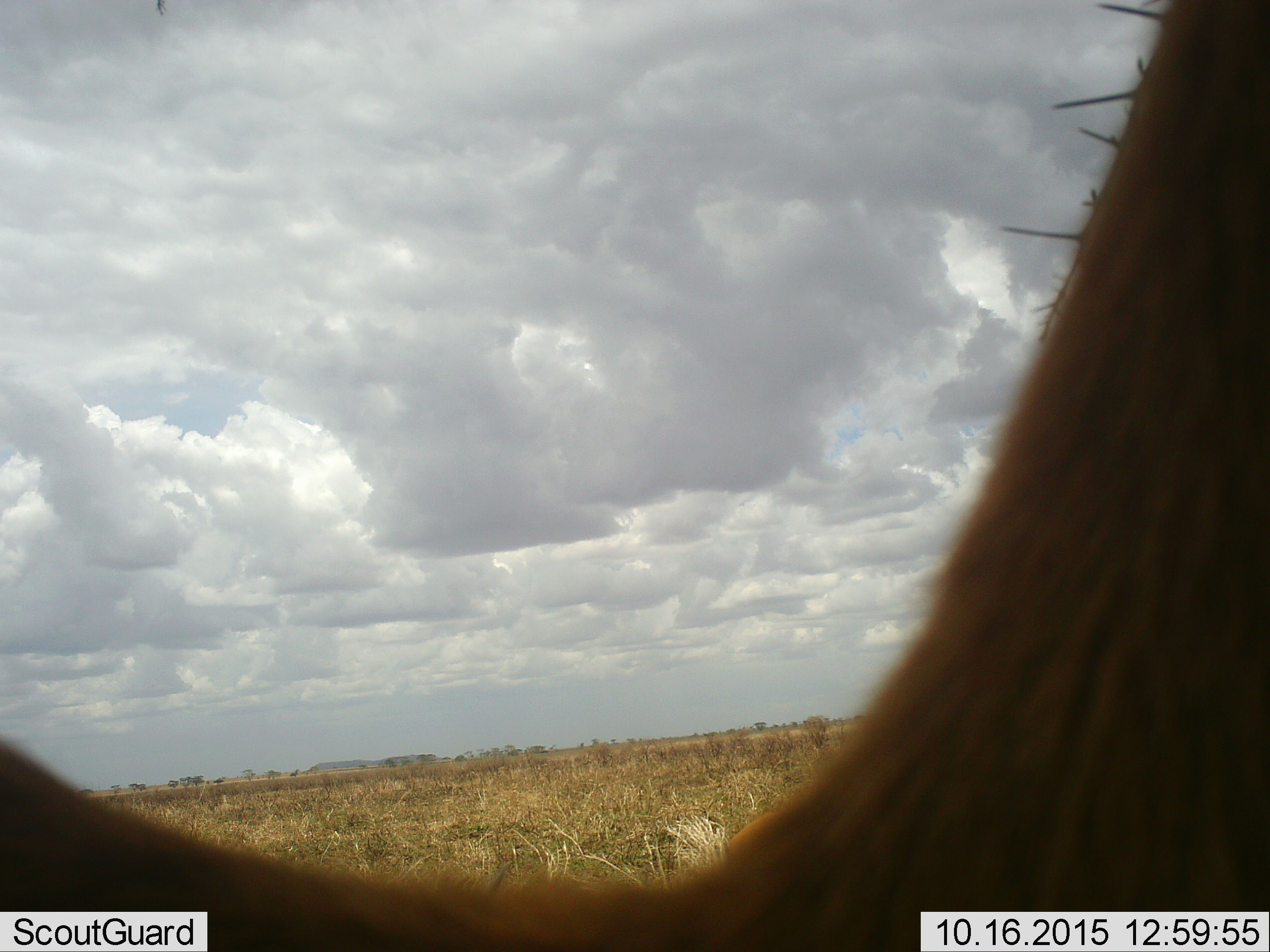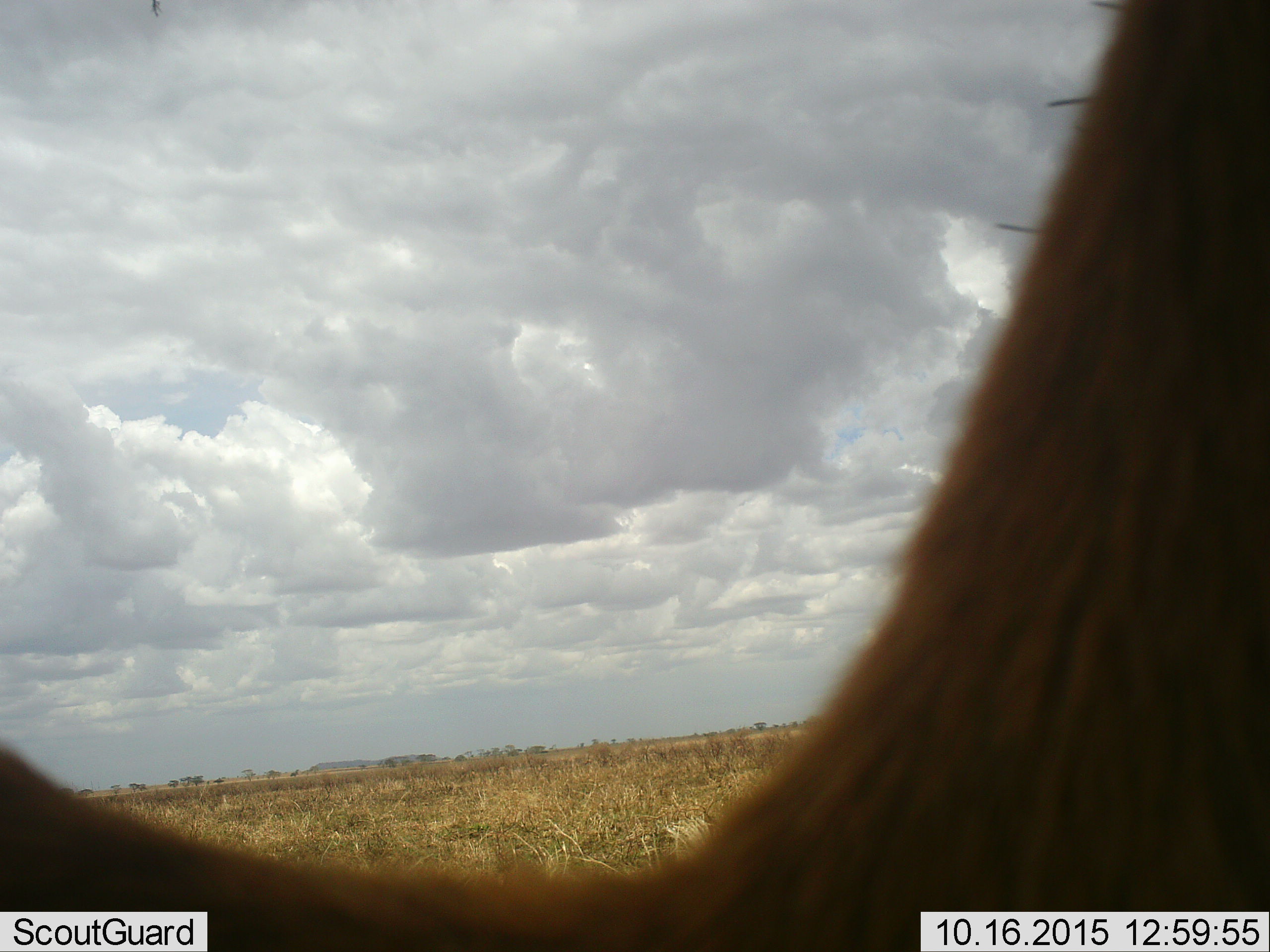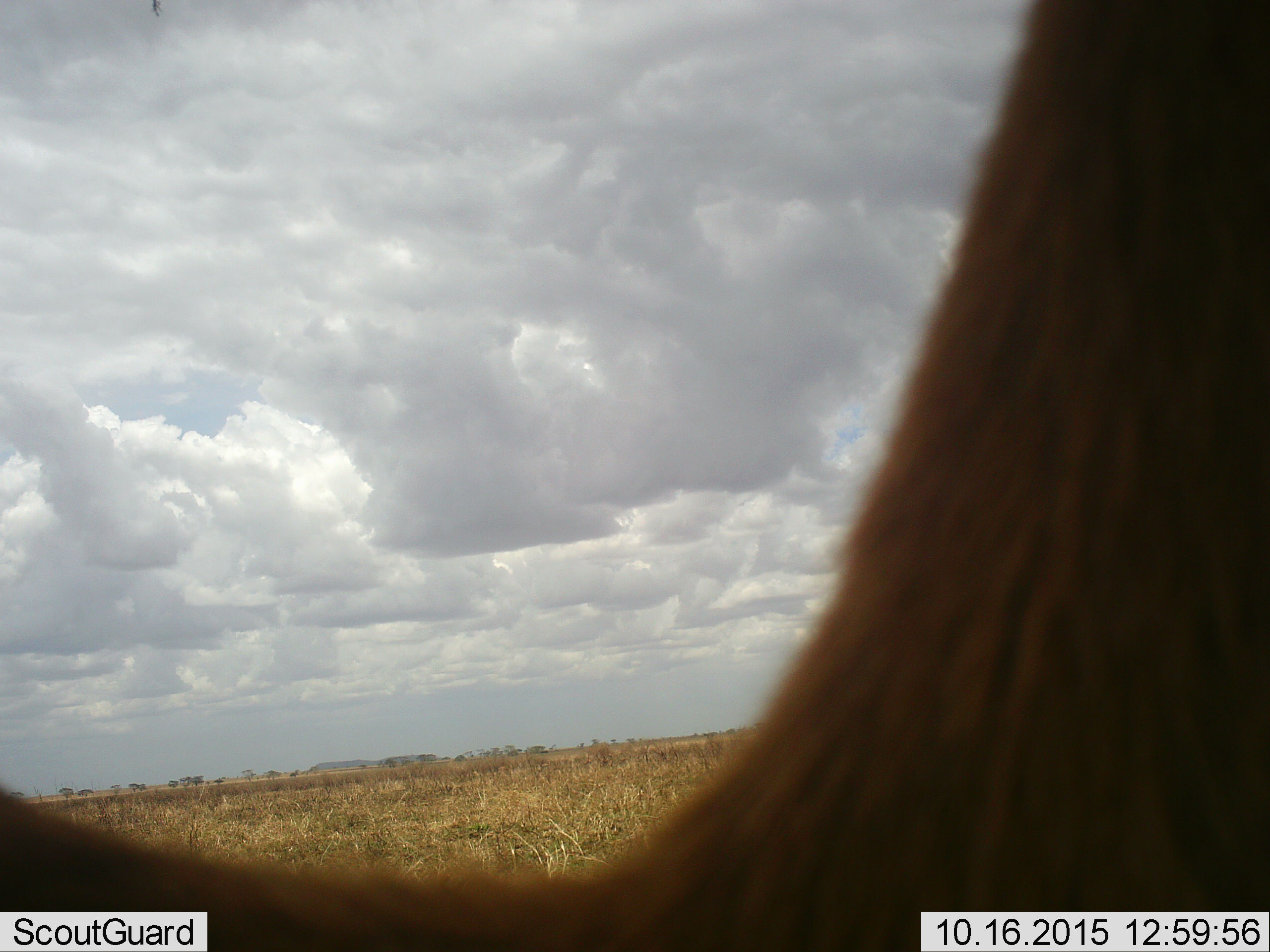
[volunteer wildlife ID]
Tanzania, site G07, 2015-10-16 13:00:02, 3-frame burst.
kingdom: Animalia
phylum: Chordata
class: Mammalia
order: Artiodactyla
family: Bovidae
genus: Eudorcas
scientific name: Eudorcas thomsonii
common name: thomson's gazelle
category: gazellethomsons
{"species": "gazellethomsons (thomson's gazelle) (Eudorcas thomsonii)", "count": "1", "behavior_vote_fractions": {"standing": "100%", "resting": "0%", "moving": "0%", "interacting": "0%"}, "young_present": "0%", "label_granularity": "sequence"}